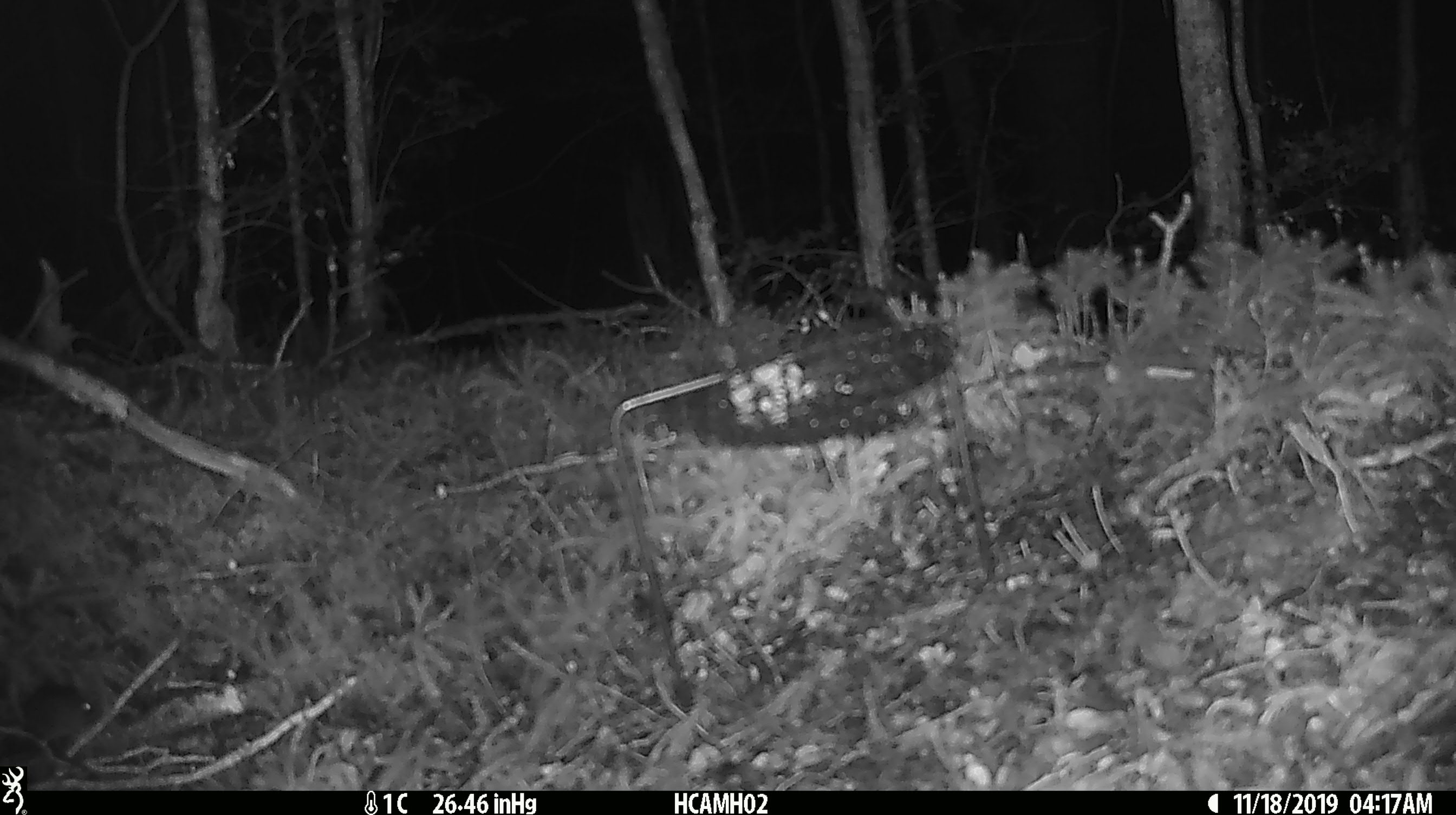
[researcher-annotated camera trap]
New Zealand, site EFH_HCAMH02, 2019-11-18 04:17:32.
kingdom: Animalia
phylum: Chordata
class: Mammalia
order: Rodentia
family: Muridae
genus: Mus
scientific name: Mus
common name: mouse